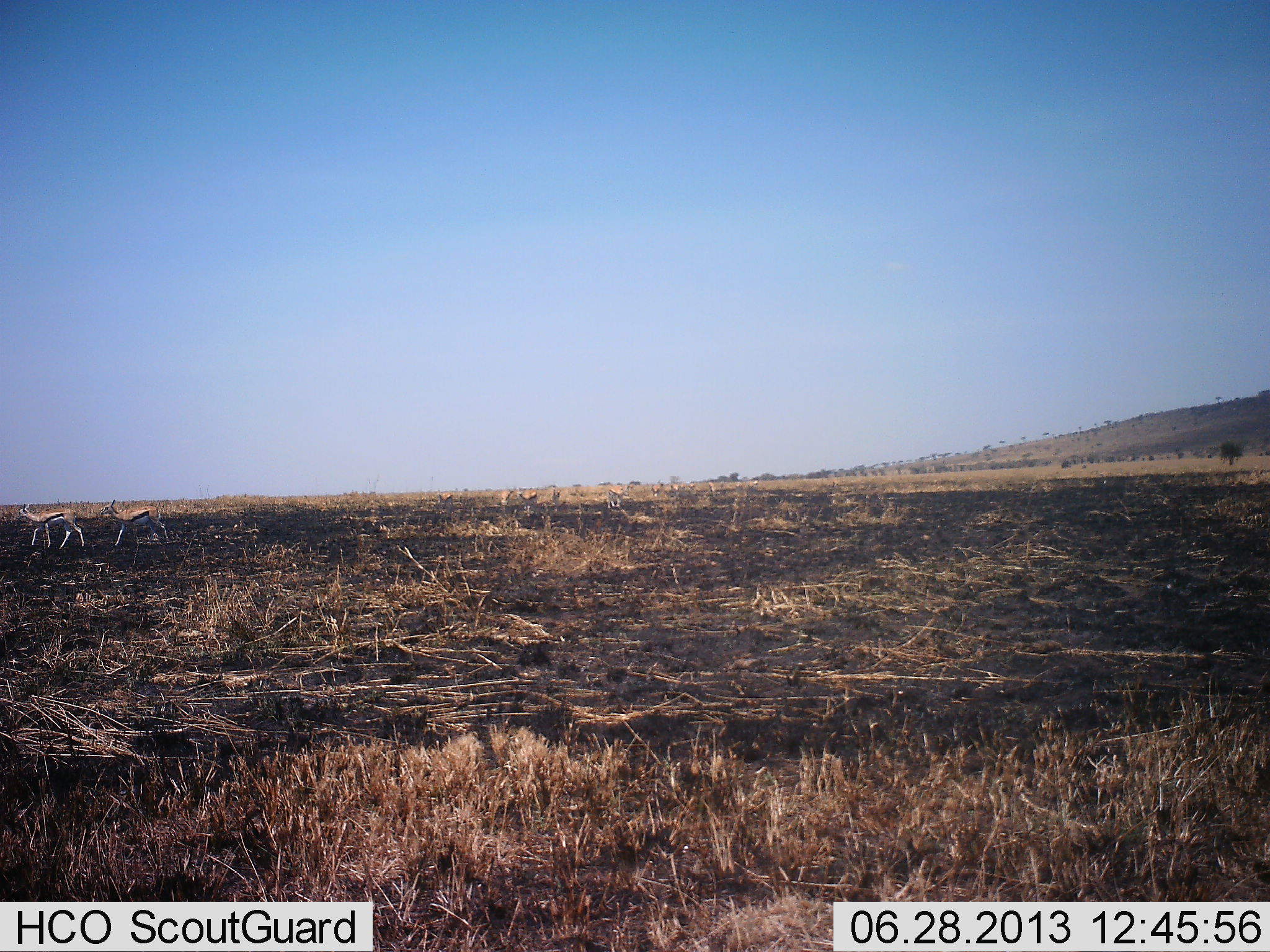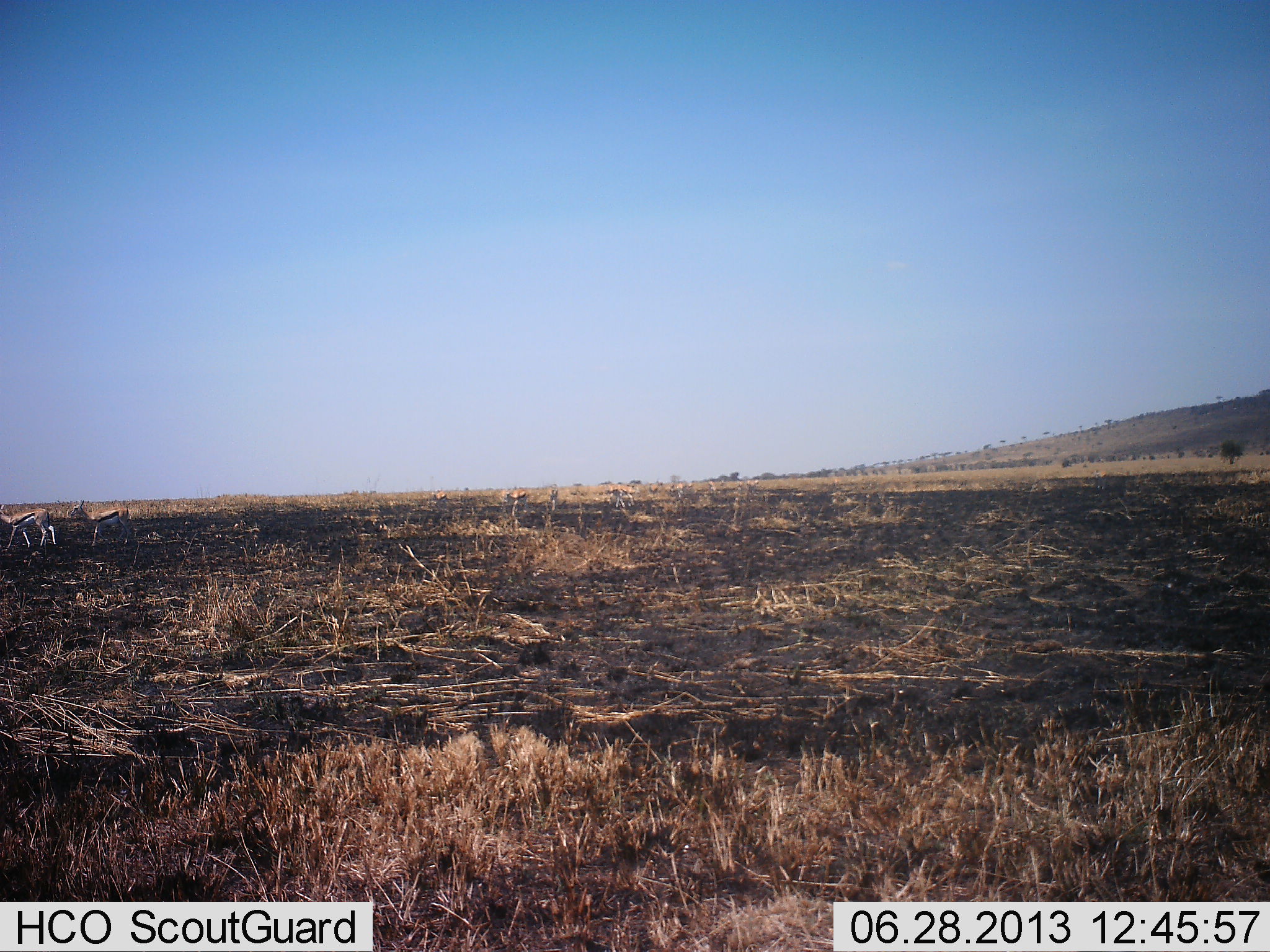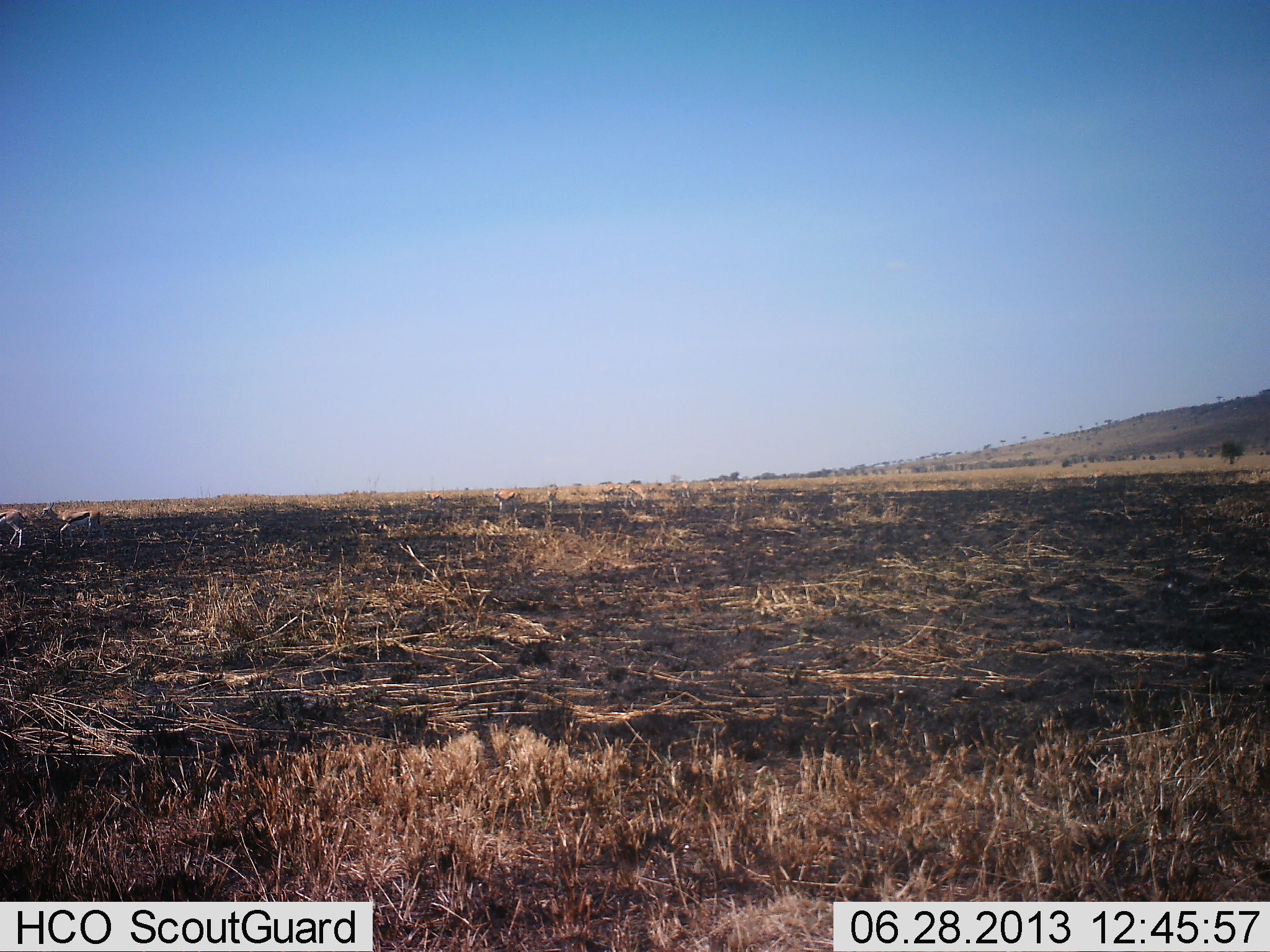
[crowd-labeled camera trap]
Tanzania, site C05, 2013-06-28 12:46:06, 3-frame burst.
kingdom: Animalia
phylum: Chordata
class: Mammalia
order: Artiodactyla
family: Bovidae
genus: Eudorcas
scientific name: Eudorcas thomsonii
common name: thomson's gazelle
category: gazellethomsons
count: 10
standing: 19%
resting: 0%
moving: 100%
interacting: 0%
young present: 0%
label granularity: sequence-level